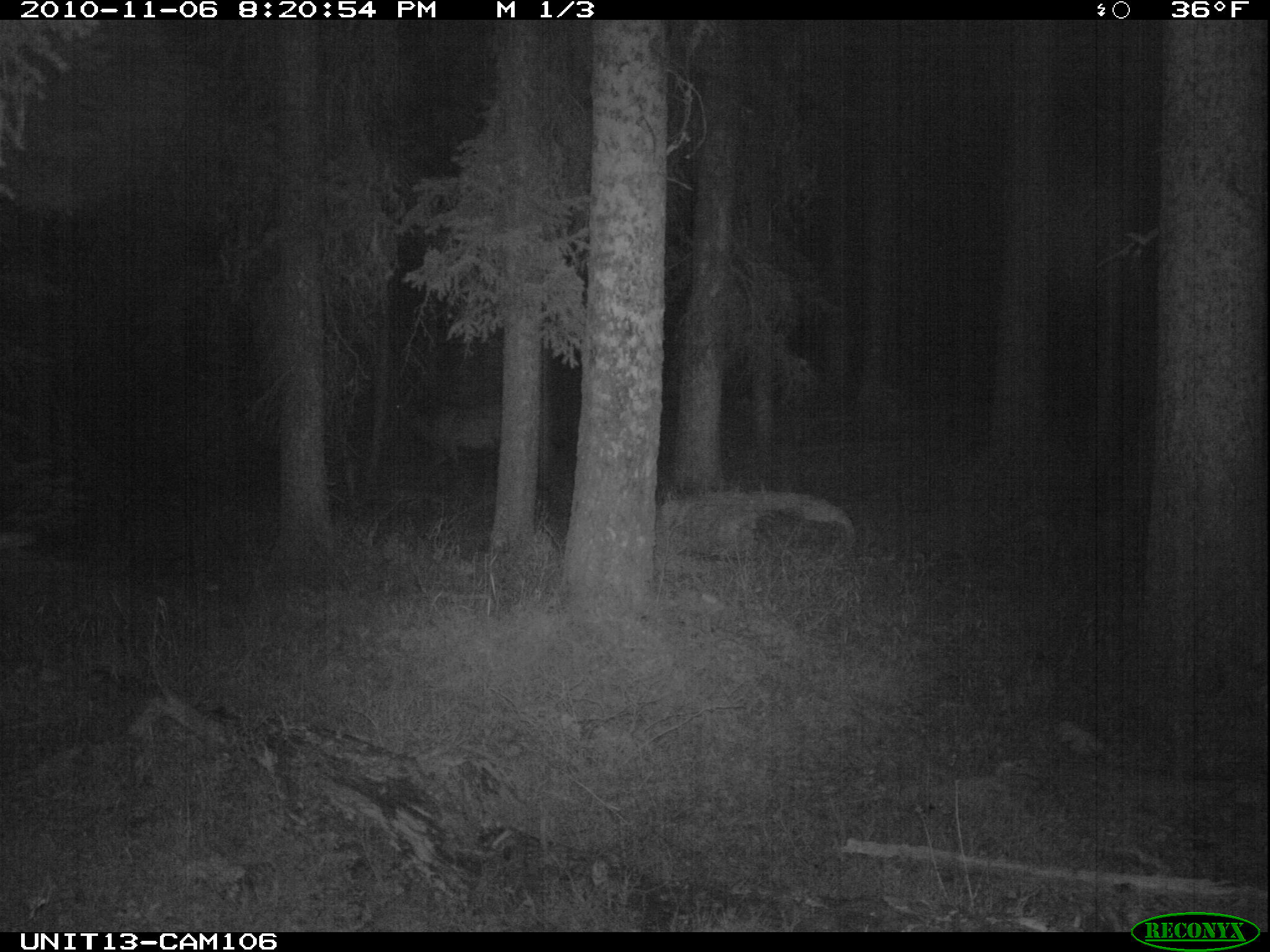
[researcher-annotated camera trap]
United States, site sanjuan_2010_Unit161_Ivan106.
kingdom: Animalia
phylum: Chordata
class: Mammalia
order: Artiodactyla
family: Cervidae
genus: Cervus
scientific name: Cervus elaphus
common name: red deer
Cervus elaphus (red deer).